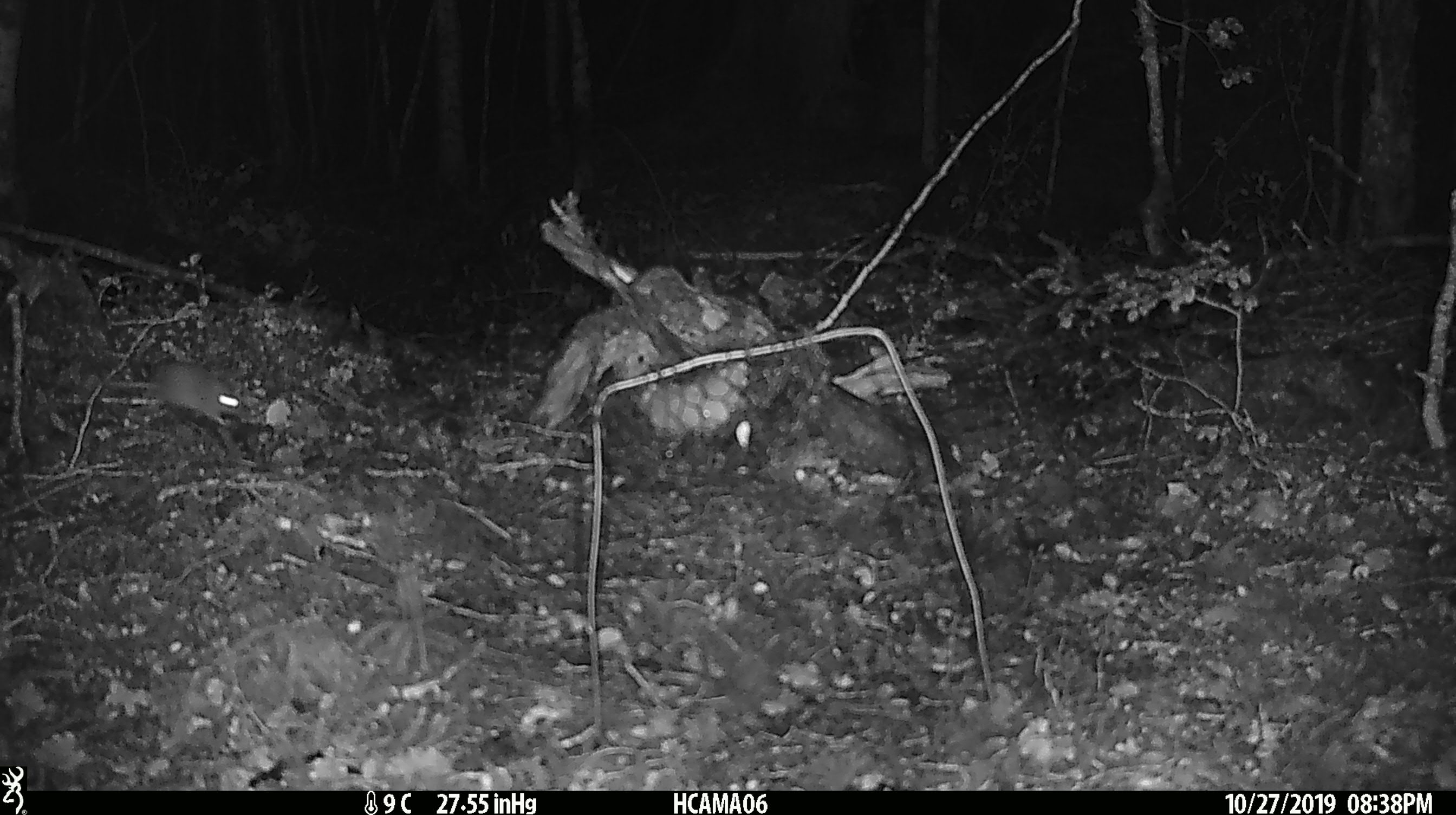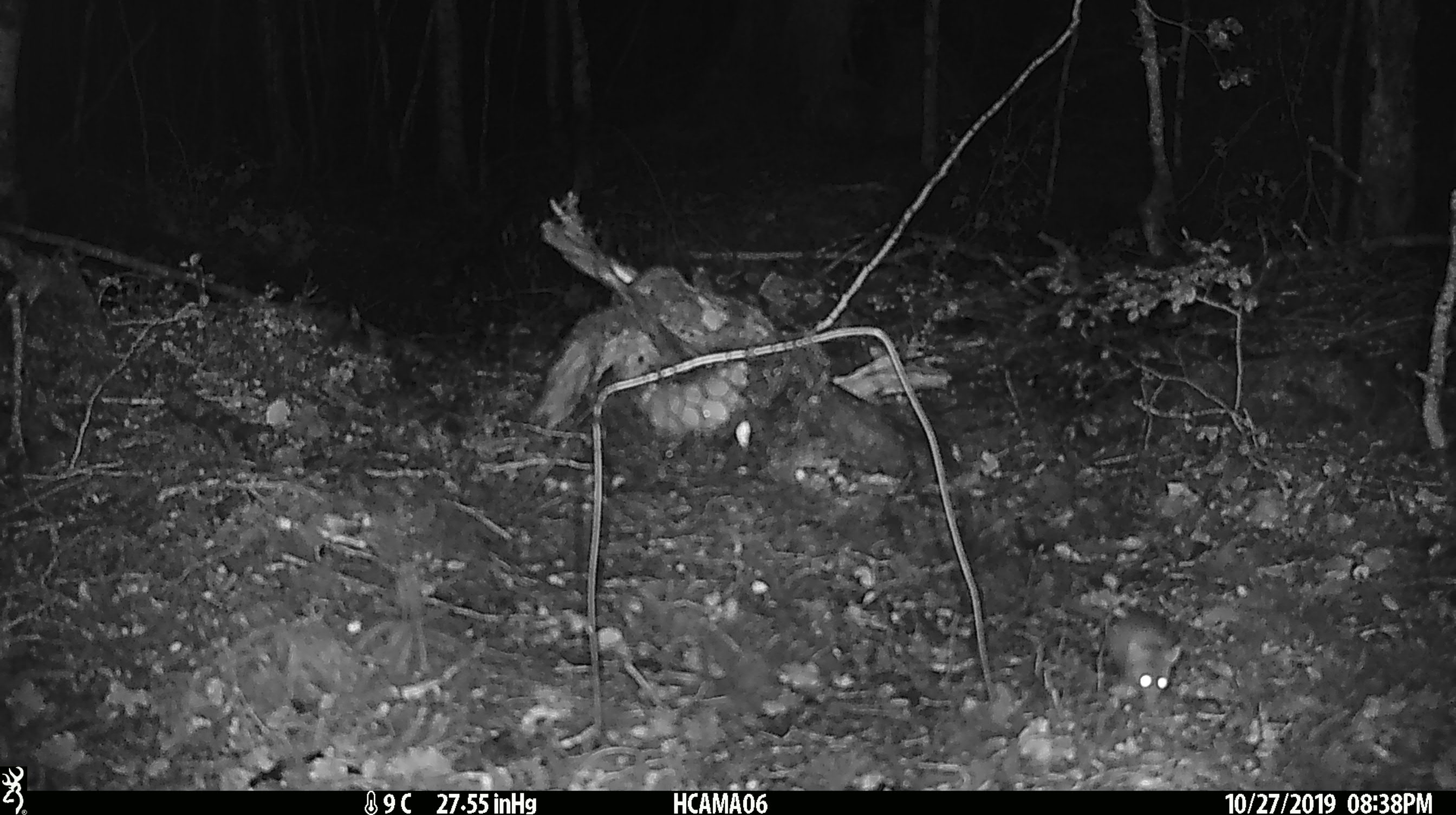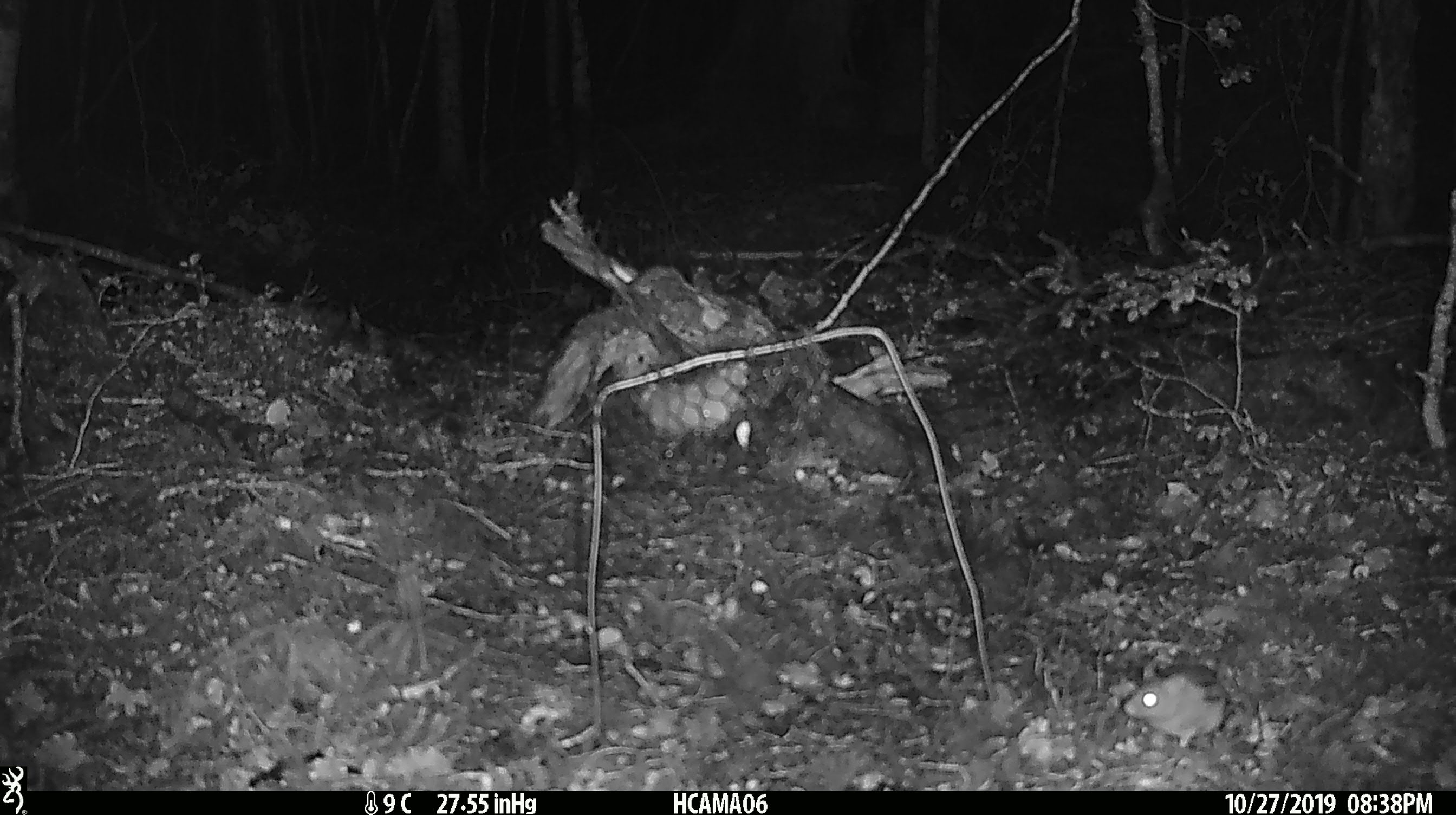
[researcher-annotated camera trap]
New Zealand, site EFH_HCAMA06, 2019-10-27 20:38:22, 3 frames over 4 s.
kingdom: Animalia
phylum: Chordata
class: Mammalia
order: Rodentia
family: Muridae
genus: Mus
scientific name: Mus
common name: mouse